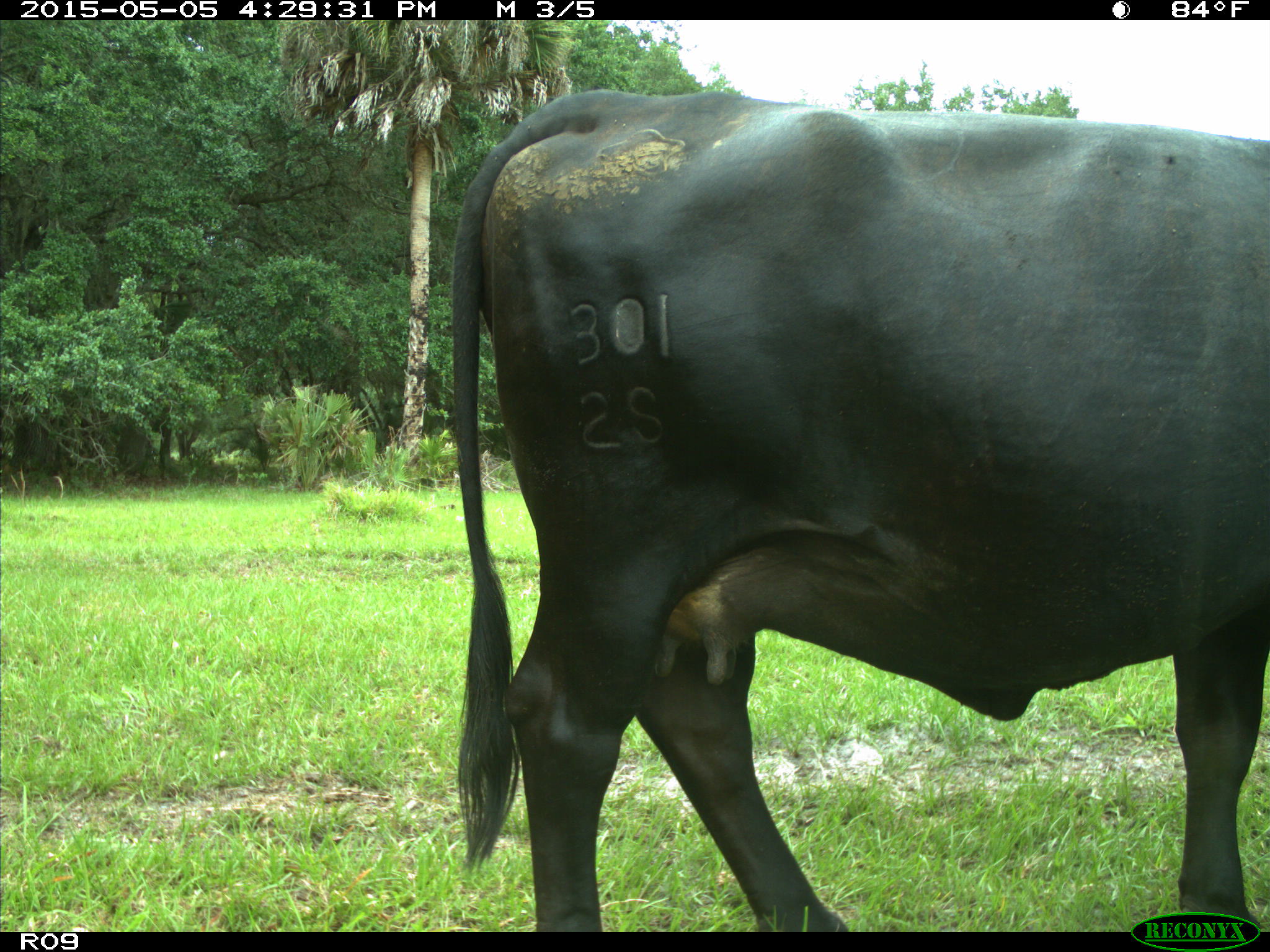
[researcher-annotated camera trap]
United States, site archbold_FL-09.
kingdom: Animalia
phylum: Chordata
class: Mammalia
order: Artiodactyla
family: Bovidae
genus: Bos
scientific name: Bos taurus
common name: domestic cow